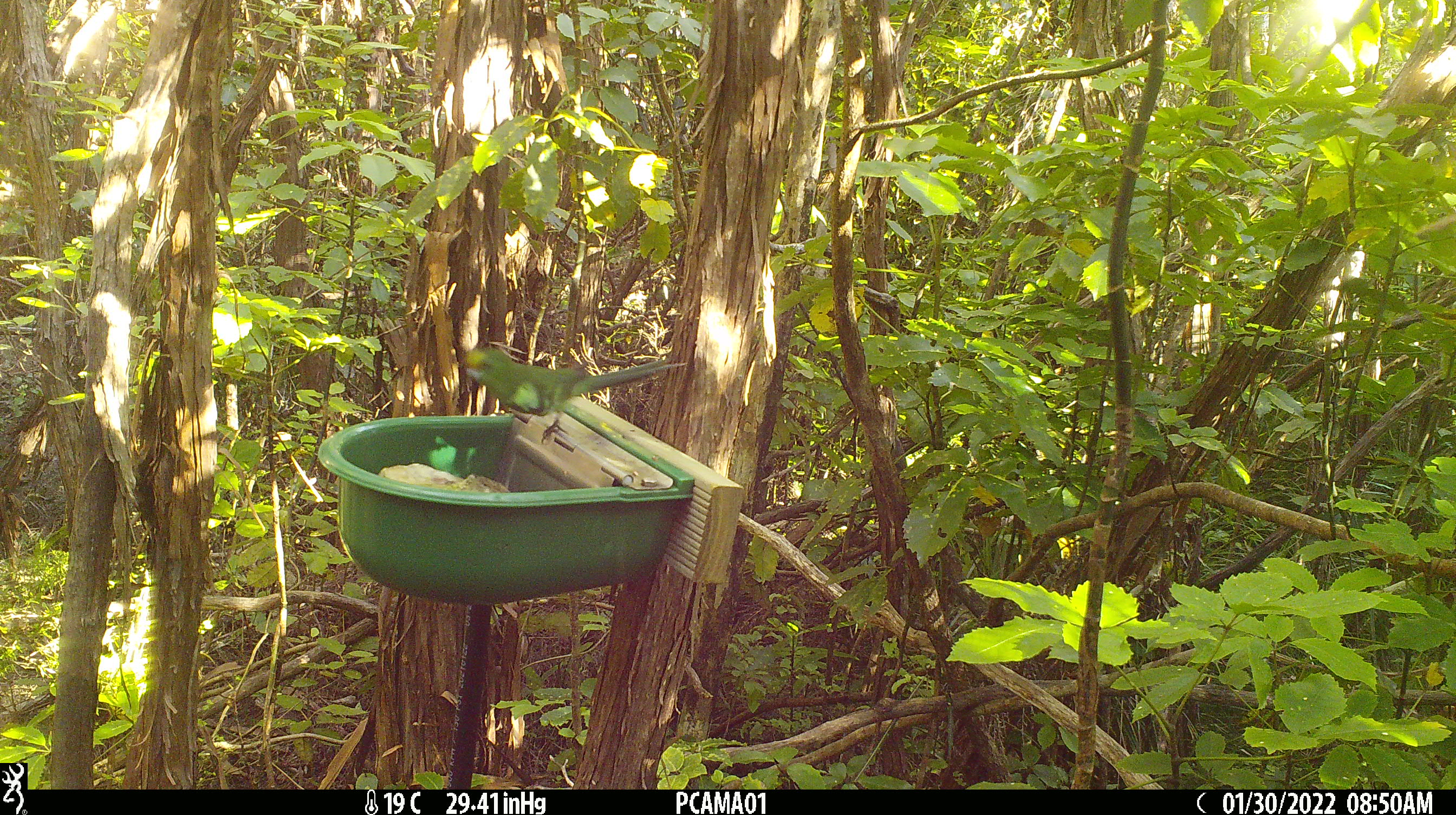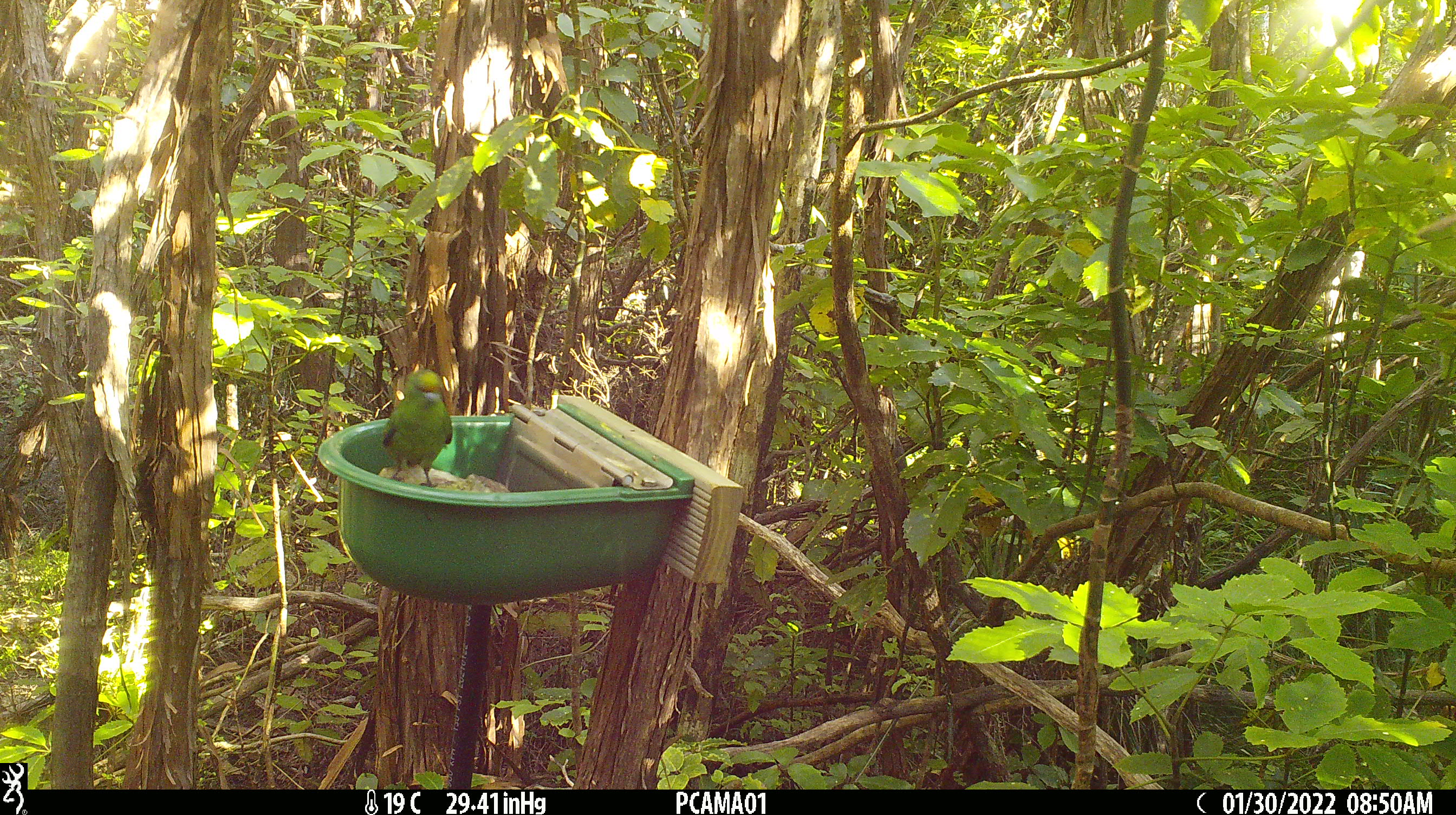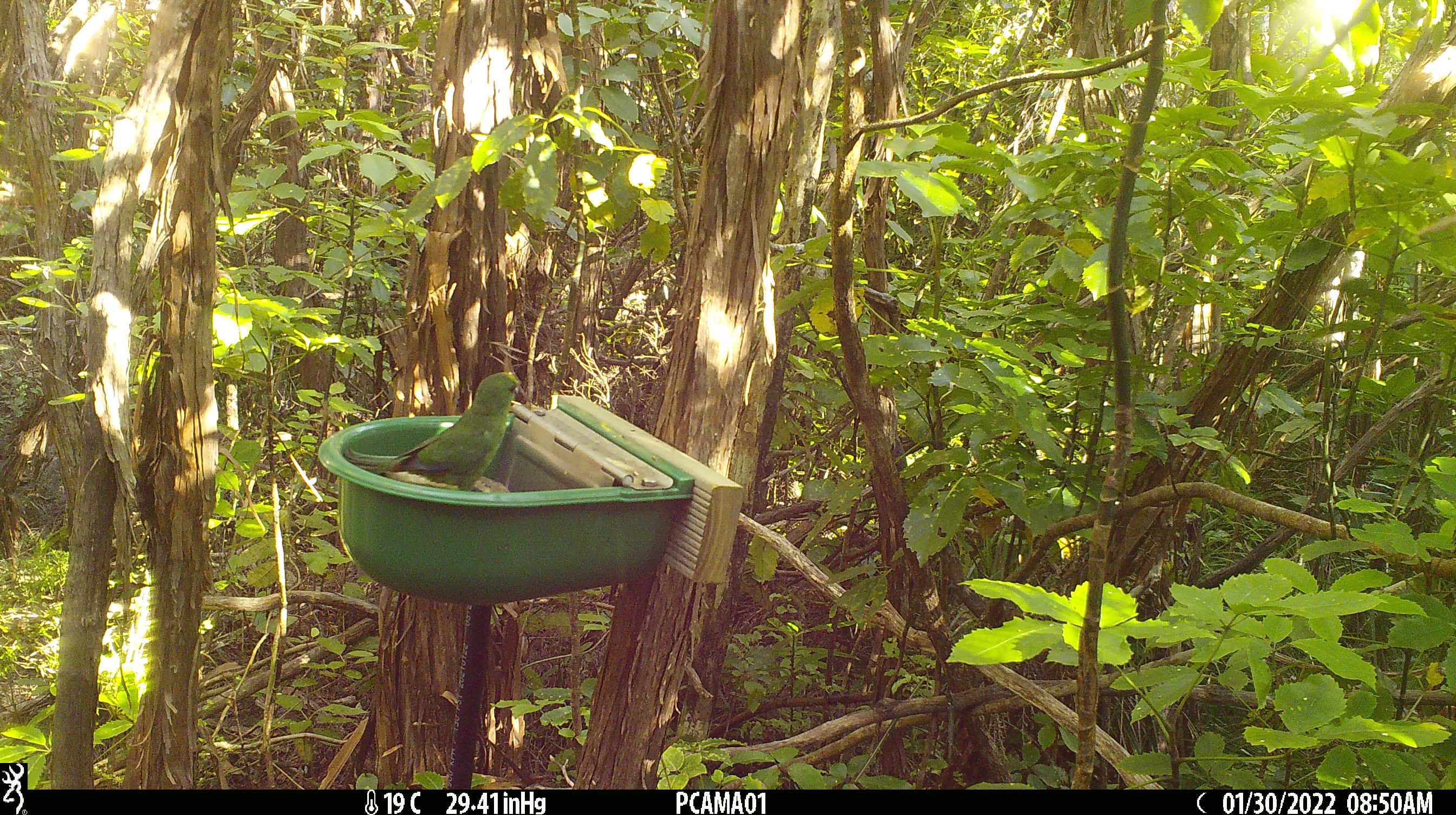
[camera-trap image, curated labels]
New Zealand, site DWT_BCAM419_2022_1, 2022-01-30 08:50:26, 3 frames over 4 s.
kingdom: Animalia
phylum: Chordata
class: Aves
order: Psittaciformes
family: Psittaculidae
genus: Cyanoramphus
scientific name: Cyanoramphus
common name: parakeet